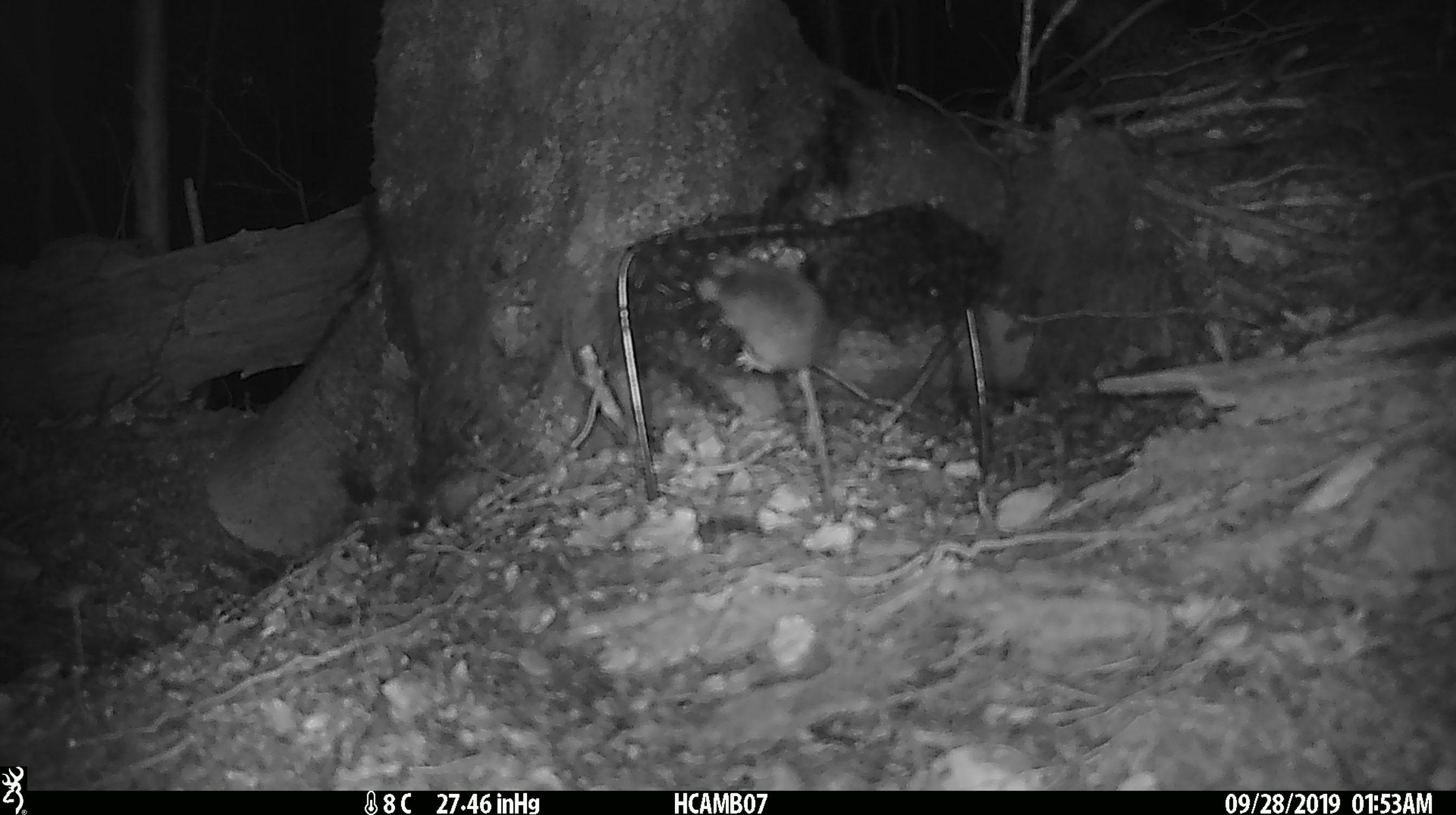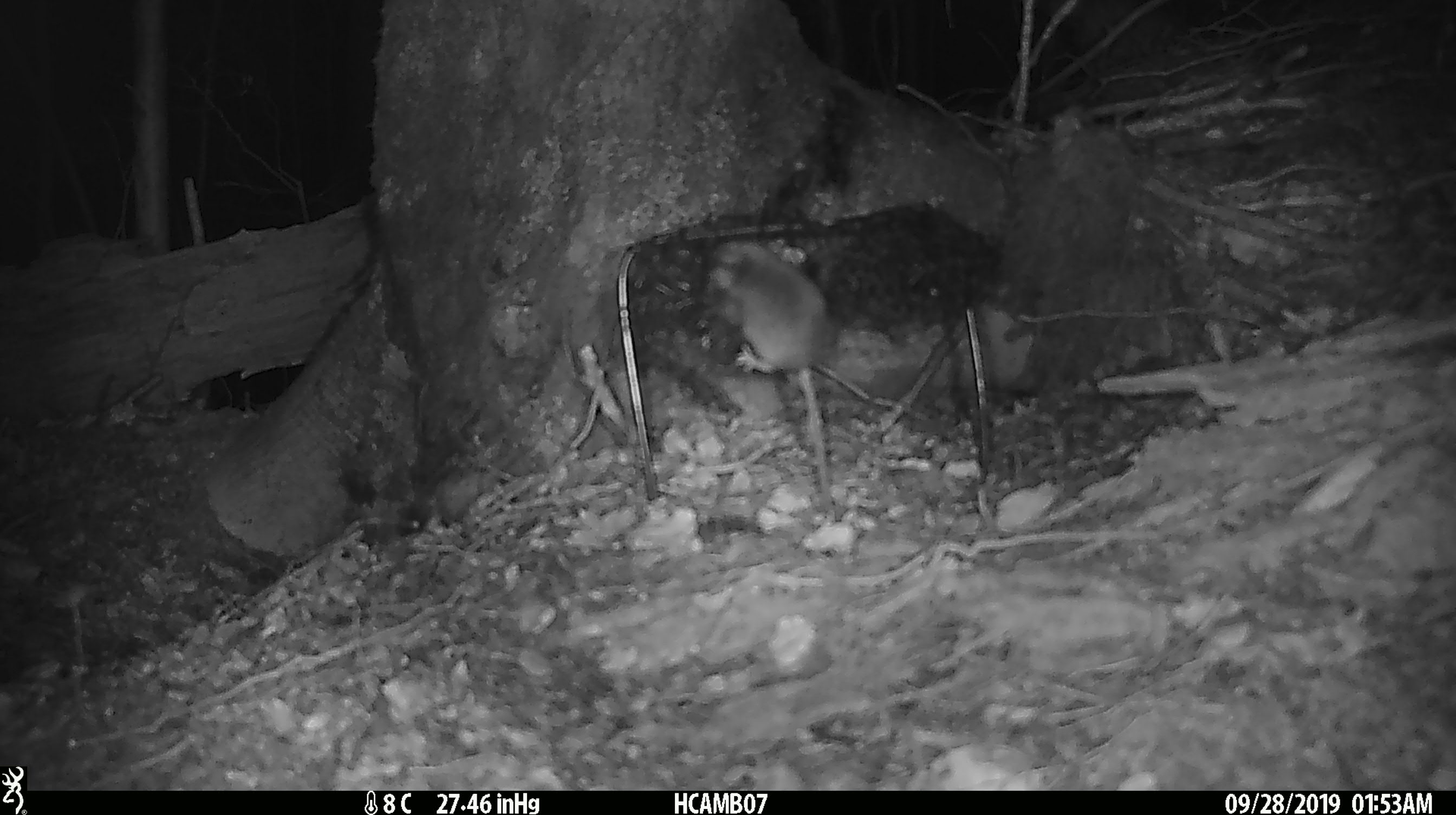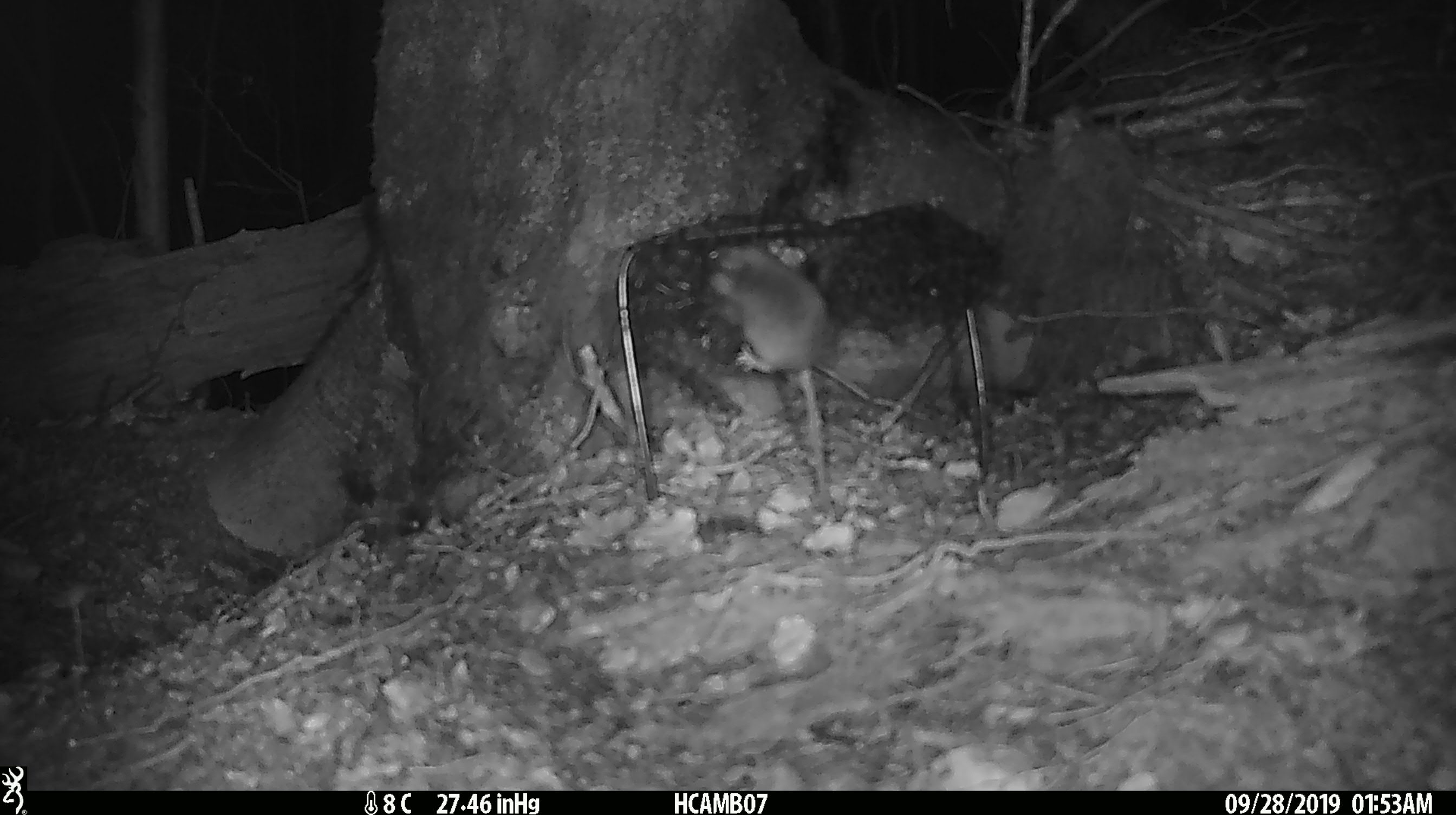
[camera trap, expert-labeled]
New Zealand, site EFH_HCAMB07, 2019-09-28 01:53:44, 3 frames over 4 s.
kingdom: Animalia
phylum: Chordata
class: Mammalia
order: Rodentia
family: Muridae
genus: Mus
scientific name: Mus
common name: mouse